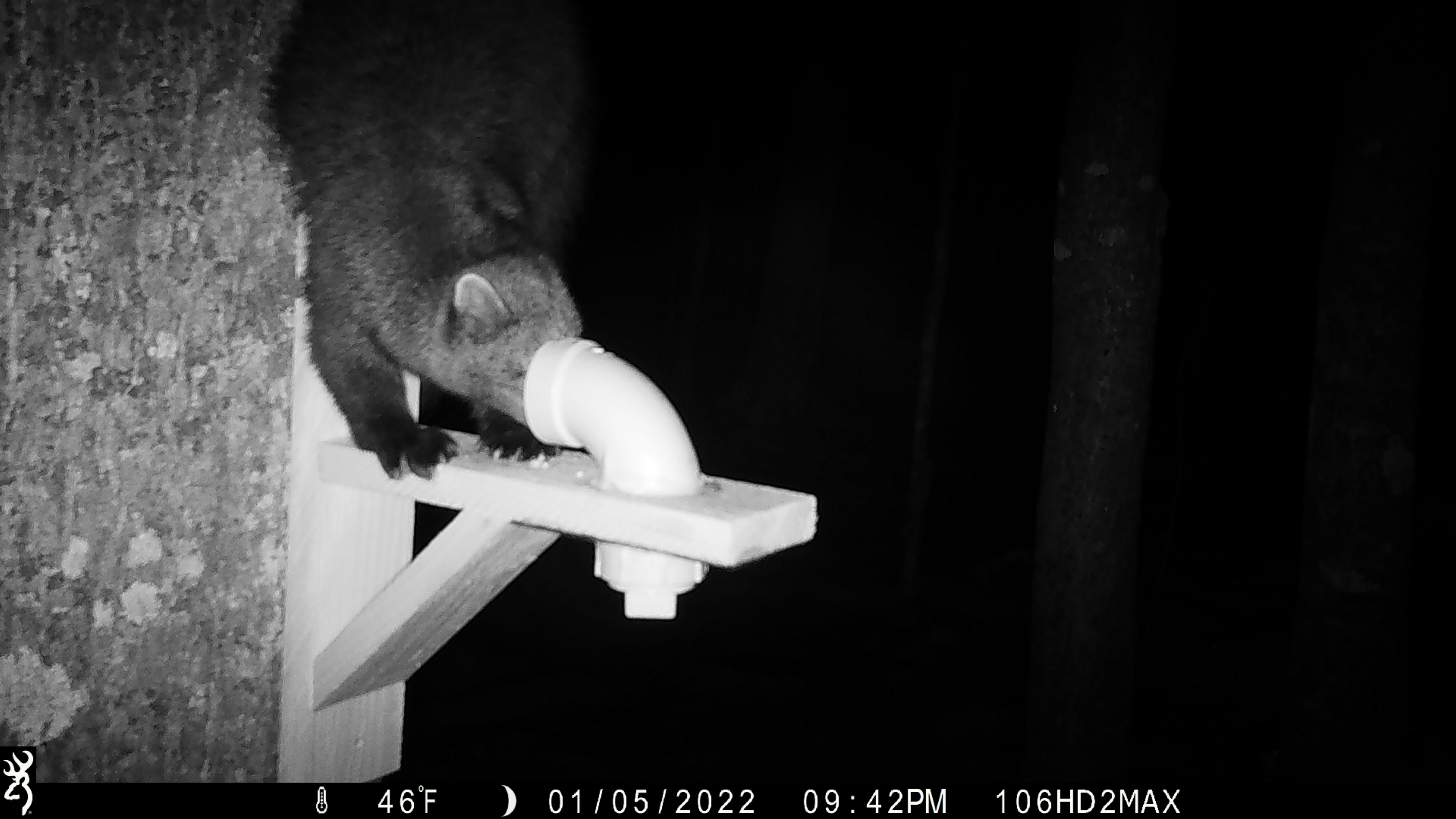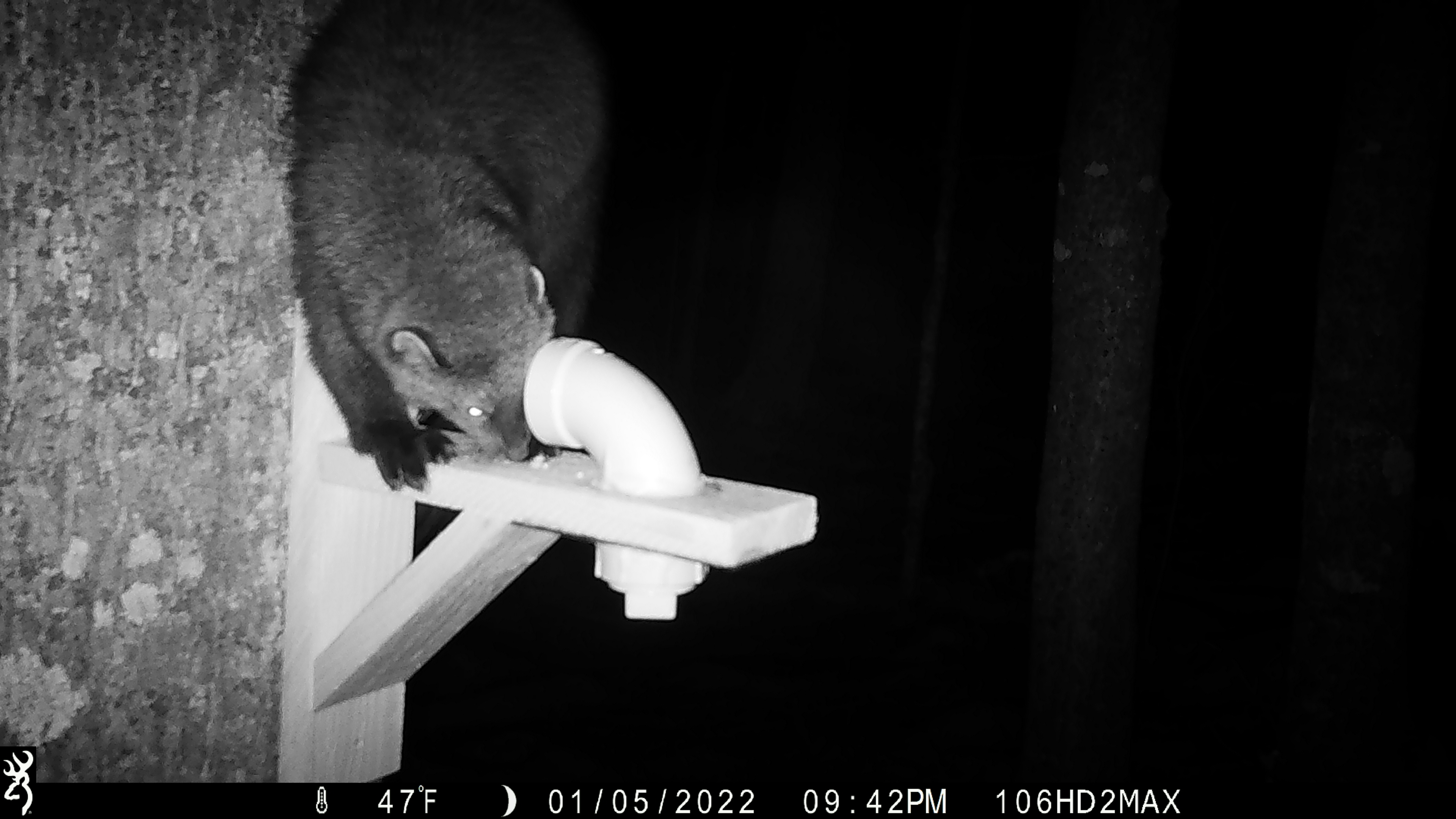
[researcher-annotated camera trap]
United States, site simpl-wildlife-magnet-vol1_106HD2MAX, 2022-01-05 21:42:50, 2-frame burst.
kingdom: Animalia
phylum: Chordata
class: Mammalia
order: Carnivora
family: Mustelidae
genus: Pekania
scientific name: Pekania pennanti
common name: fisher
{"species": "fisher (Pekania pennanti)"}